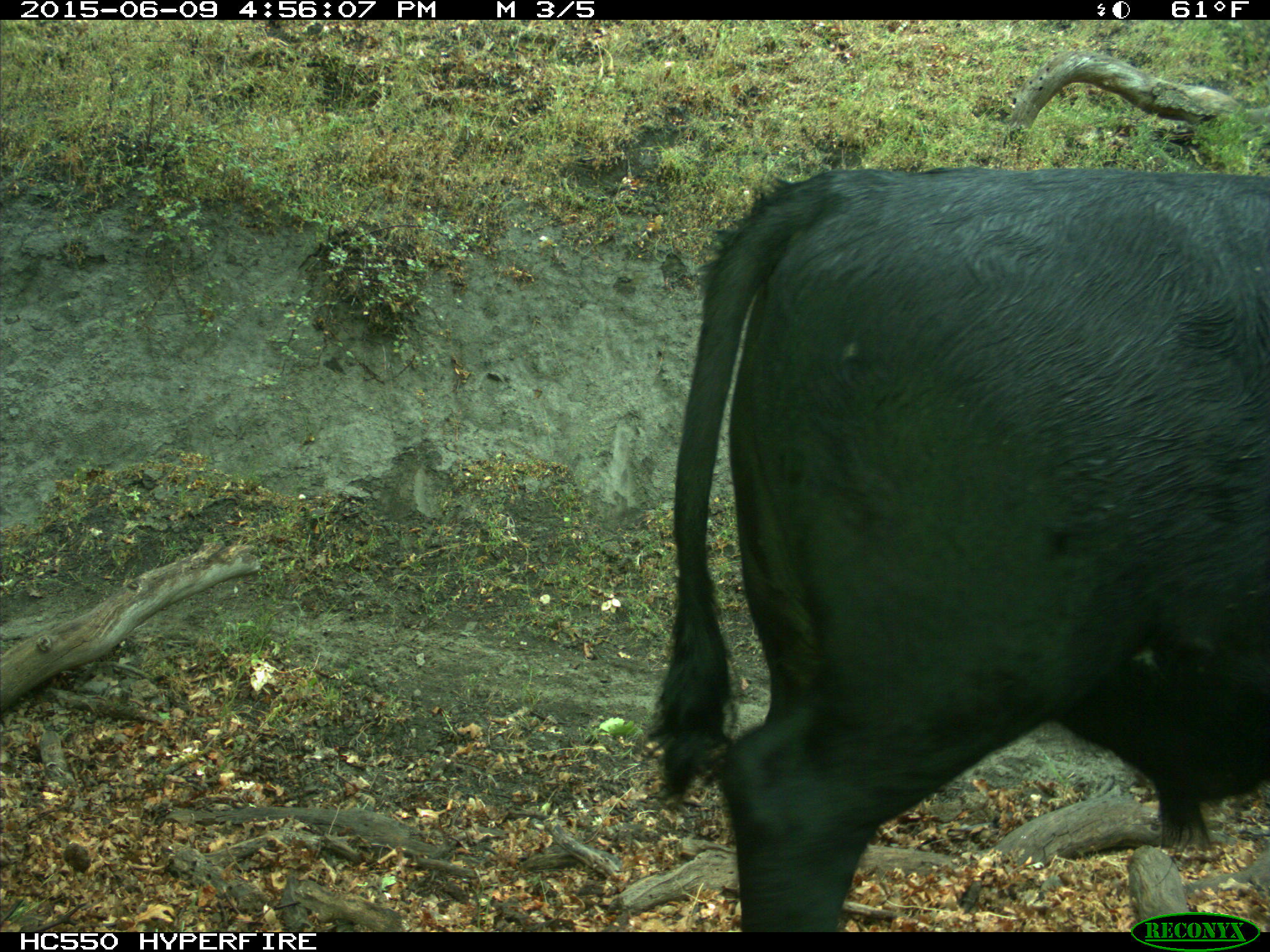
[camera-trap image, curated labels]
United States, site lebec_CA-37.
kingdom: Animalia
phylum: Chordata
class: Mammalia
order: Artiodactyla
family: Bovidae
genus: Bos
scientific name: Bos taurus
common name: domestic cow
Bos taurus (domestic cow).